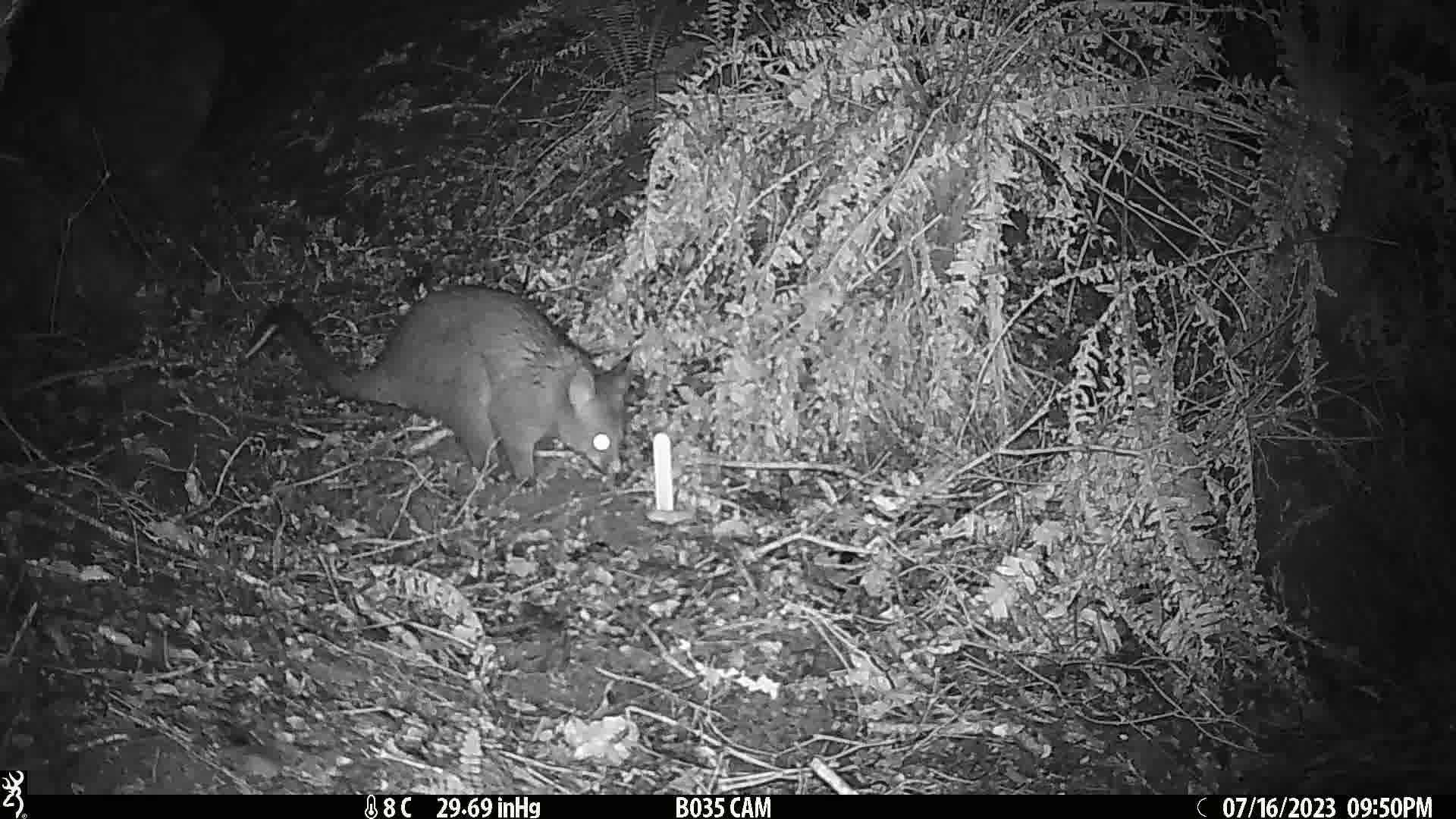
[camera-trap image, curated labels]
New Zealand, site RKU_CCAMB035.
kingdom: Animalia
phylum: Chordata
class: Mammalia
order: Diprotodontia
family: Phalangeridae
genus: Trichosurus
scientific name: Trichosurus vulpecula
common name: common brushtail possum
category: possum